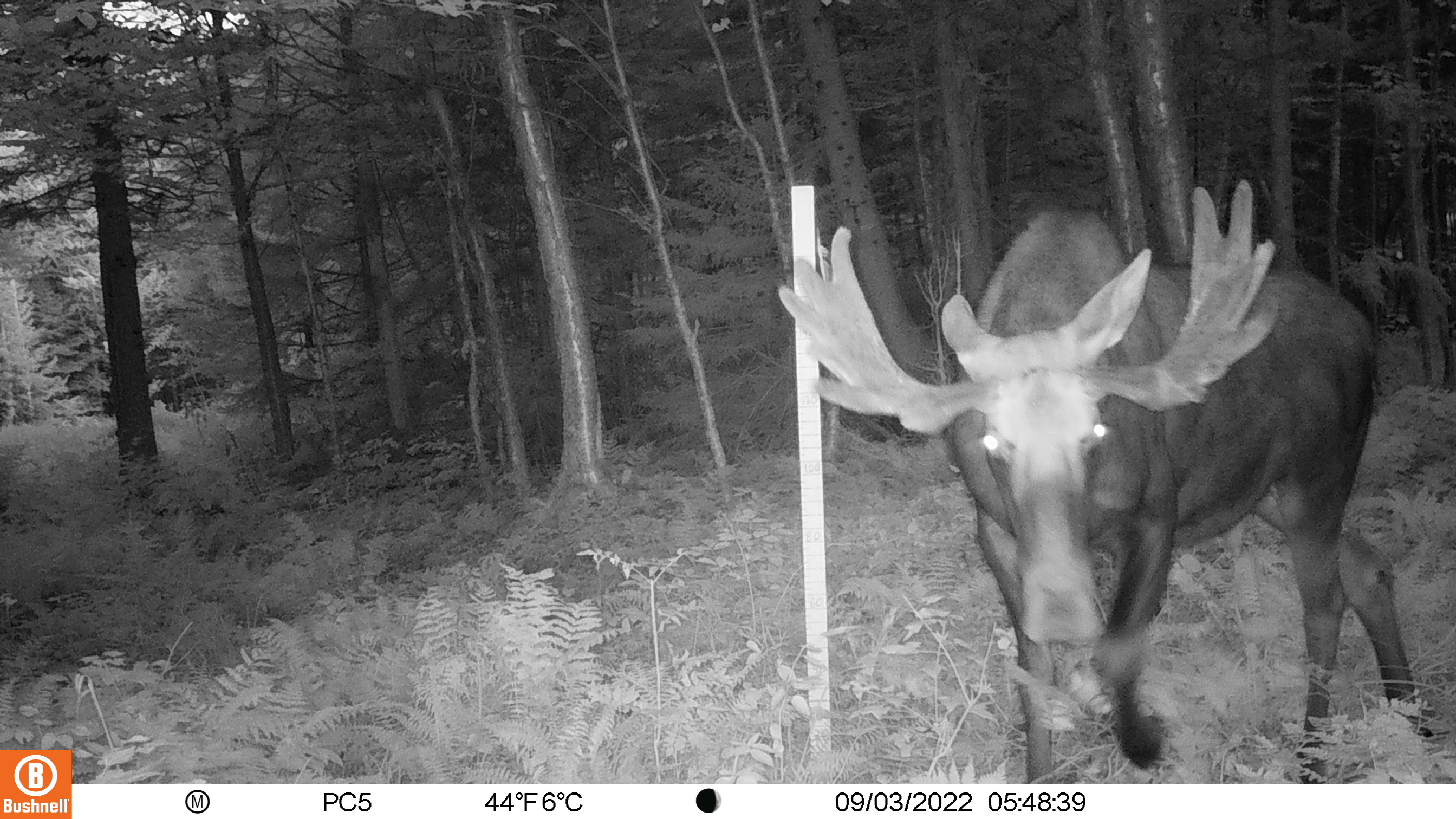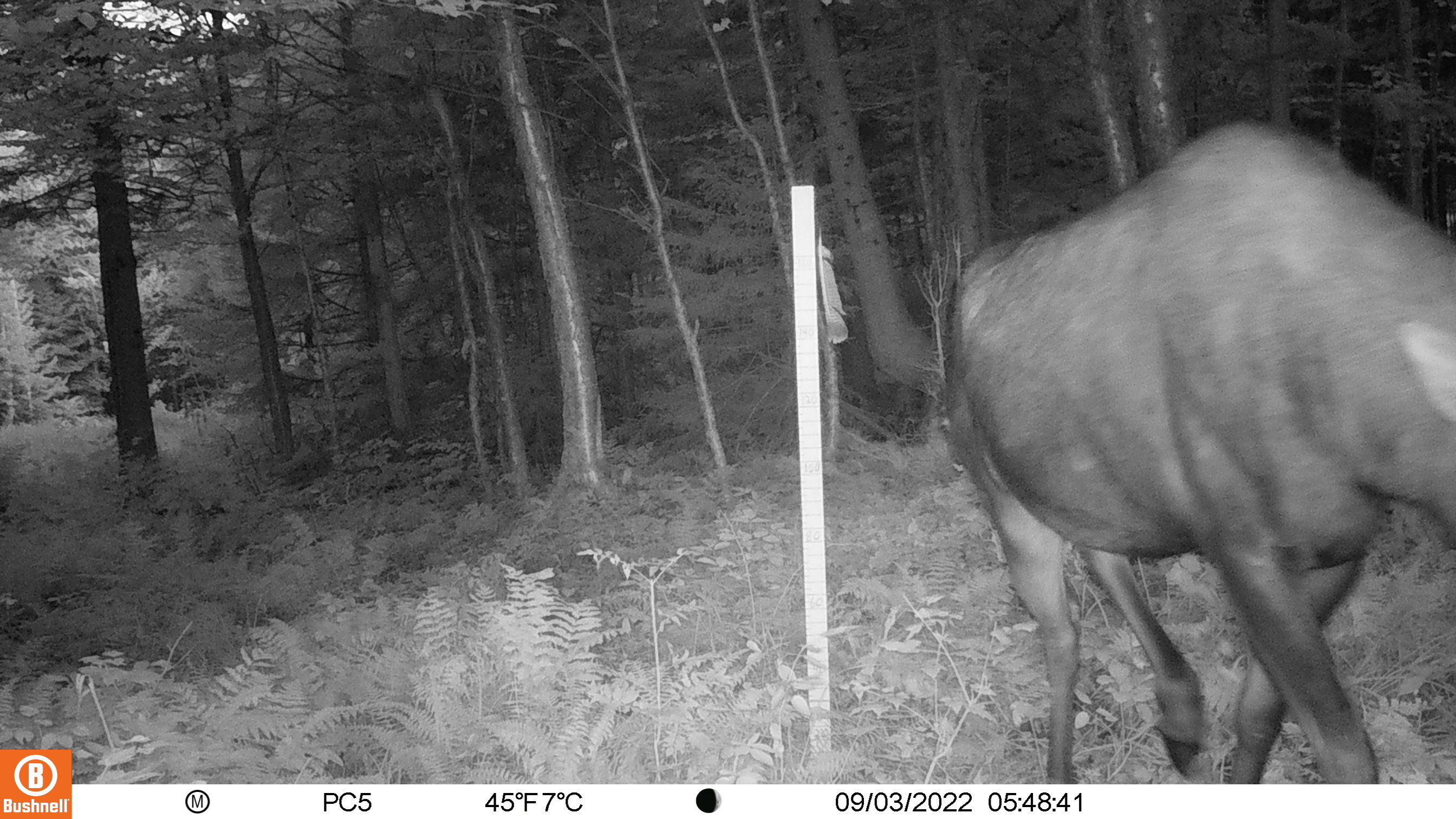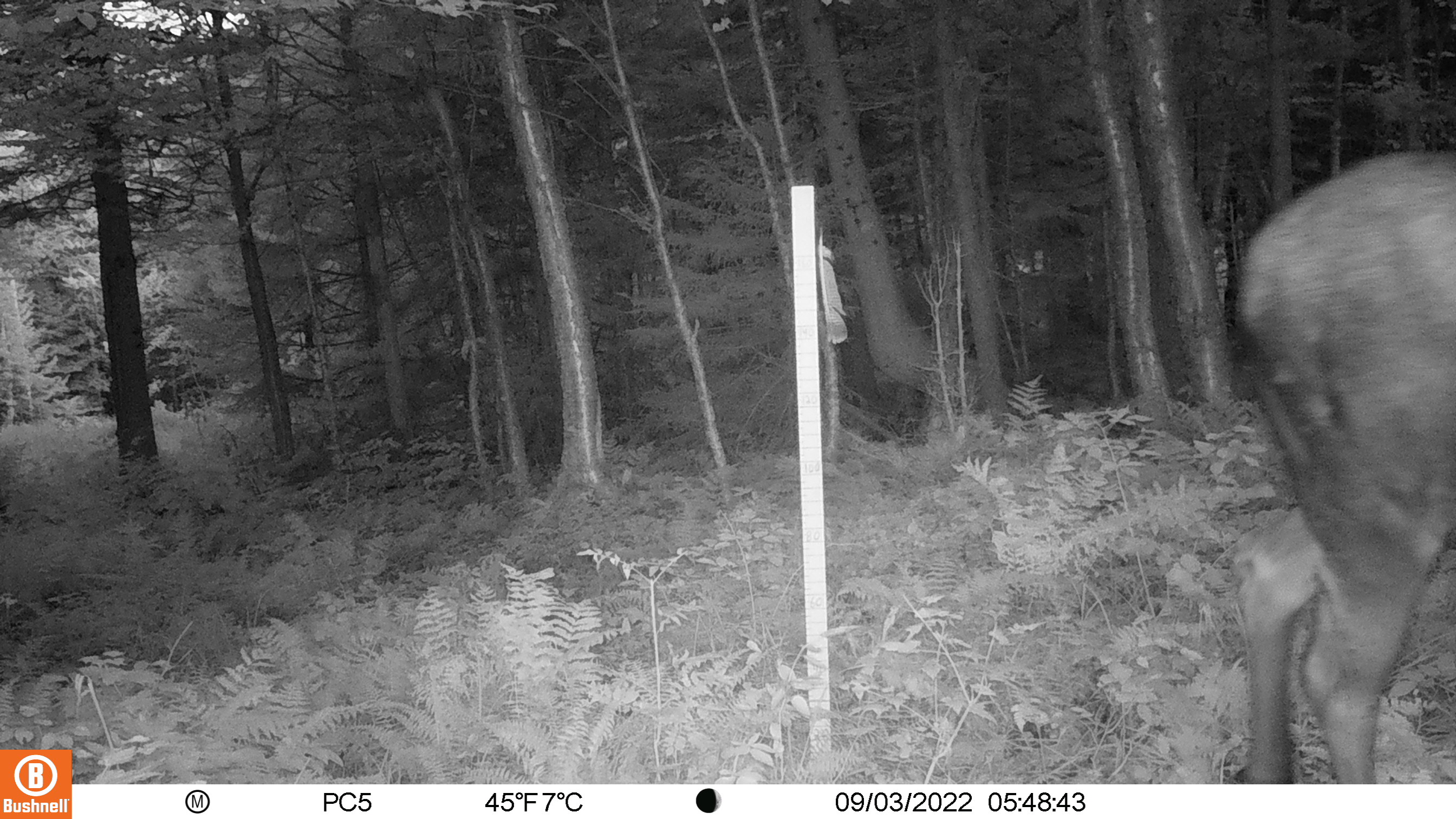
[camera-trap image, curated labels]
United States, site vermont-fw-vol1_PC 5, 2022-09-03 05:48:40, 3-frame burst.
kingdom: Animalia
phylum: Chordata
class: Mammalia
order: Artiodactyla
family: Cervidae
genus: Alces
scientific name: Alces alces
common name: moose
Moose (Alces alces).